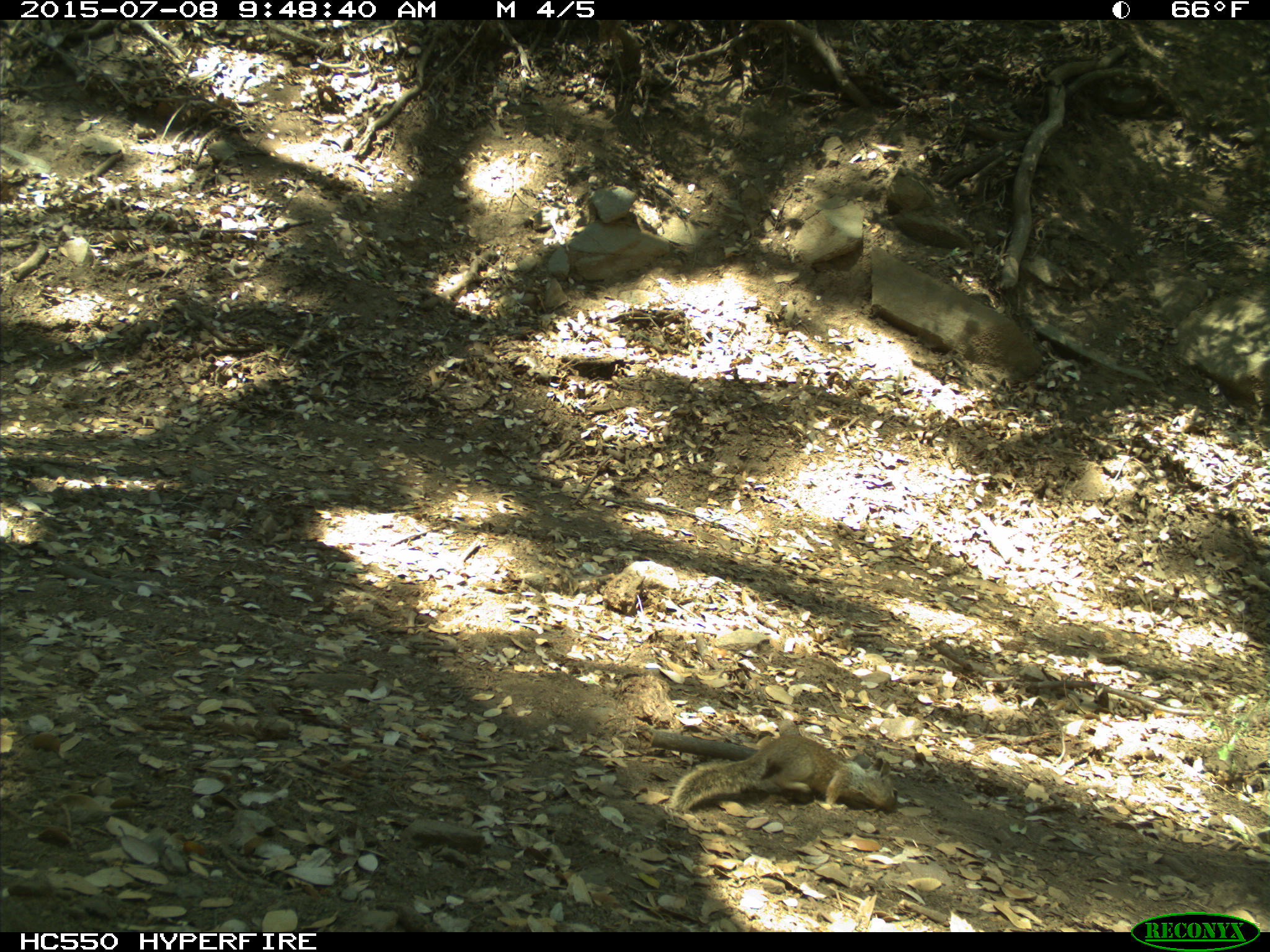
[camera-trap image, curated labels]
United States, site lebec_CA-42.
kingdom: Animalia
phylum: Chordata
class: Mammalia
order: Rodentia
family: Sciuridae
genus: Otospermophilus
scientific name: Otospermophilus beecheyi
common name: california ground squirrel